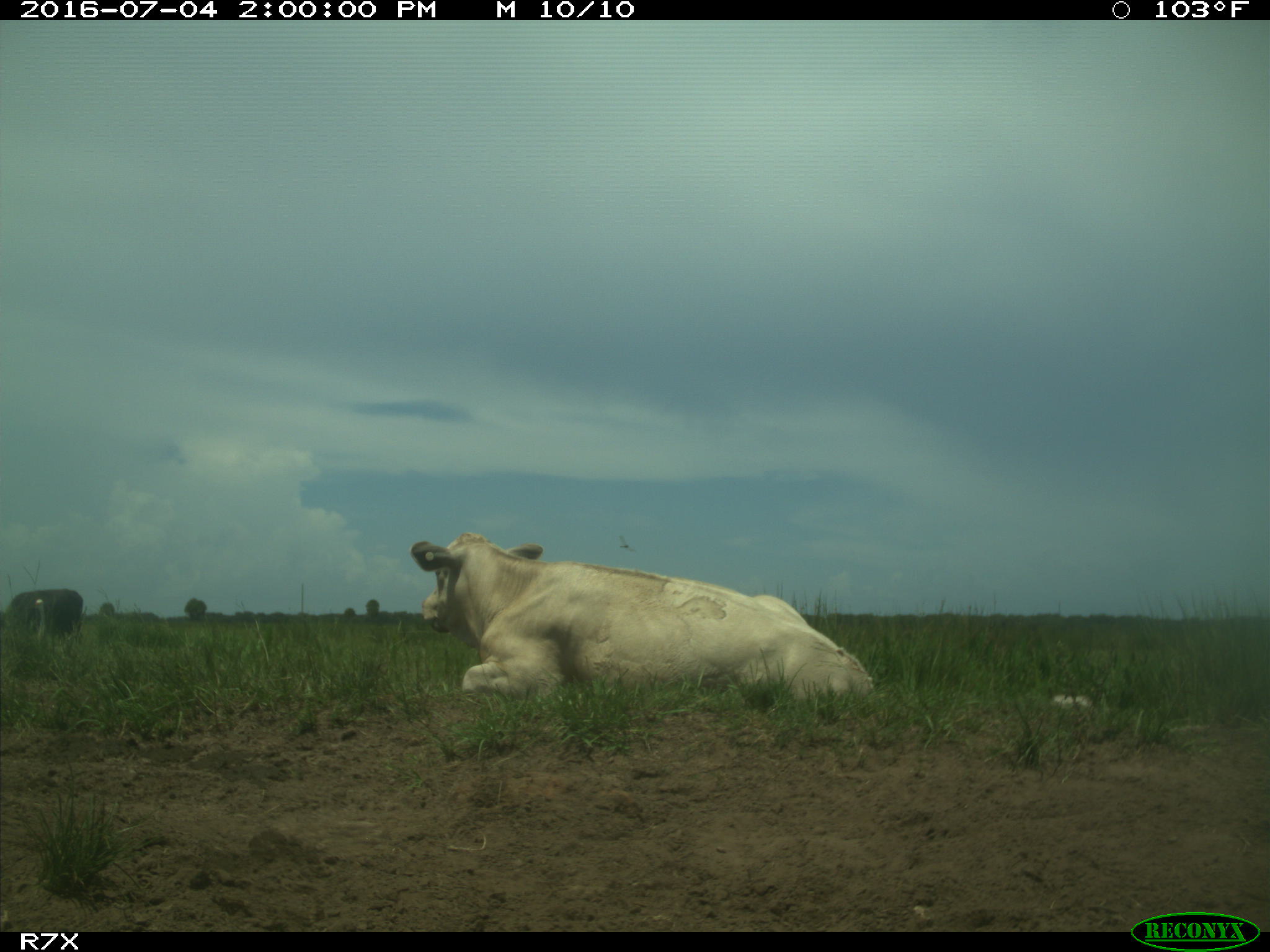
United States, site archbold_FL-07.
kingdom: Animalia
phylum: Chordata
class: Mammalia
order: Artiodactyla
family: Bovidae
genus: Bos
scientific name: Bos taurus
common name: domestic cow